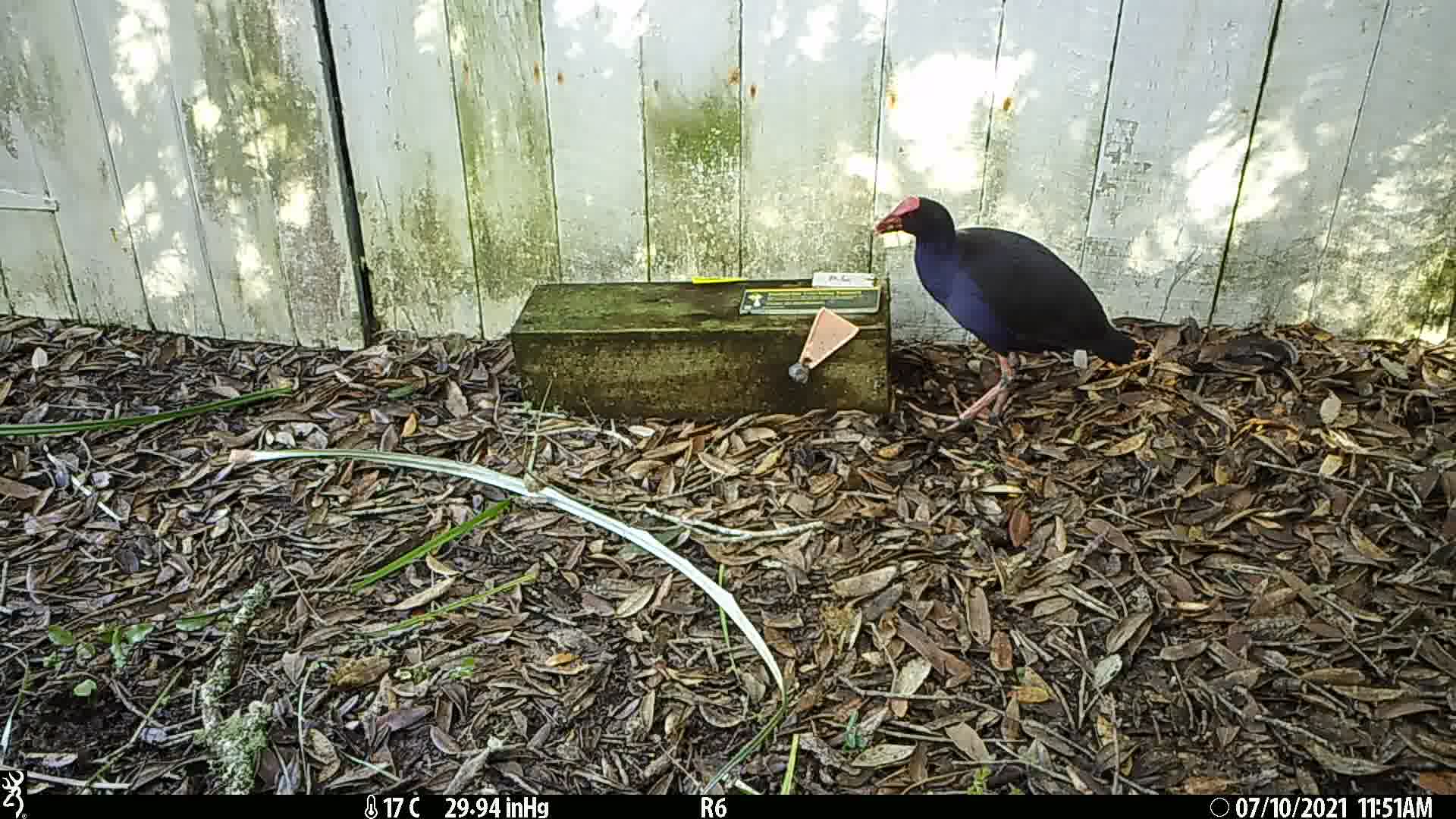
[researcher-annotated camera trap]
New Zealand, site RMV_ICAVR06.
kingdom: Animalia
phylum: Chordata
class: Aves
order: Gruiformes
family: Rallidae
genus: Porphyrio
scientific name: Porphyrio melanotus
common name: australasian swamphen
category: pukeko